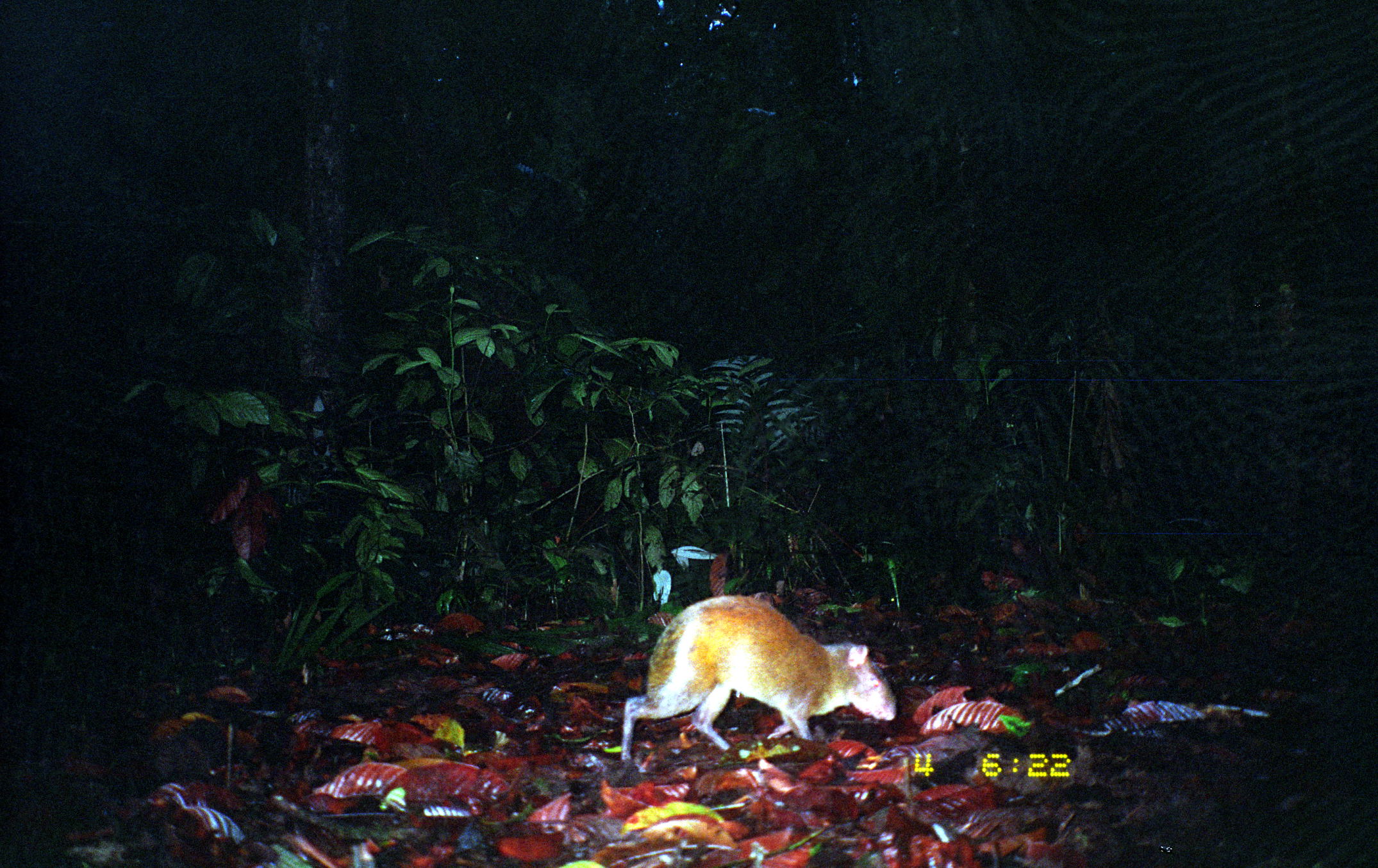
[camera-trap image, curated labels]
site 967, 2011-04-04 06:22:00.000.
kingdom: Animalia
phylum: Chordata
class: Mammalia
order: Rodentia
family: Dasyproctidae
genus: Dasyprocta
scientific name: Dasyprocta punctata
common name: central american agouti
Dasyprocta punctata (central american agouti).